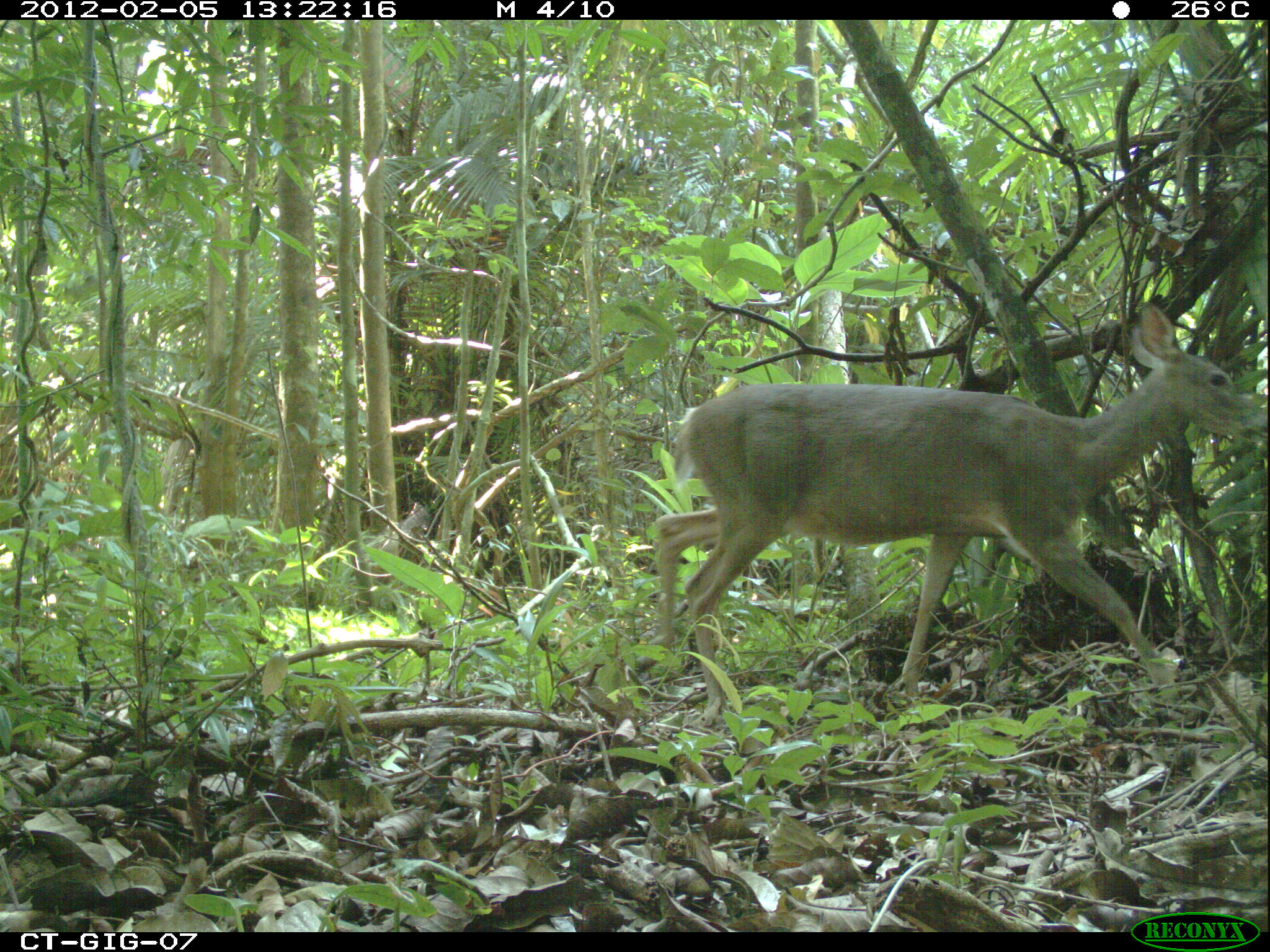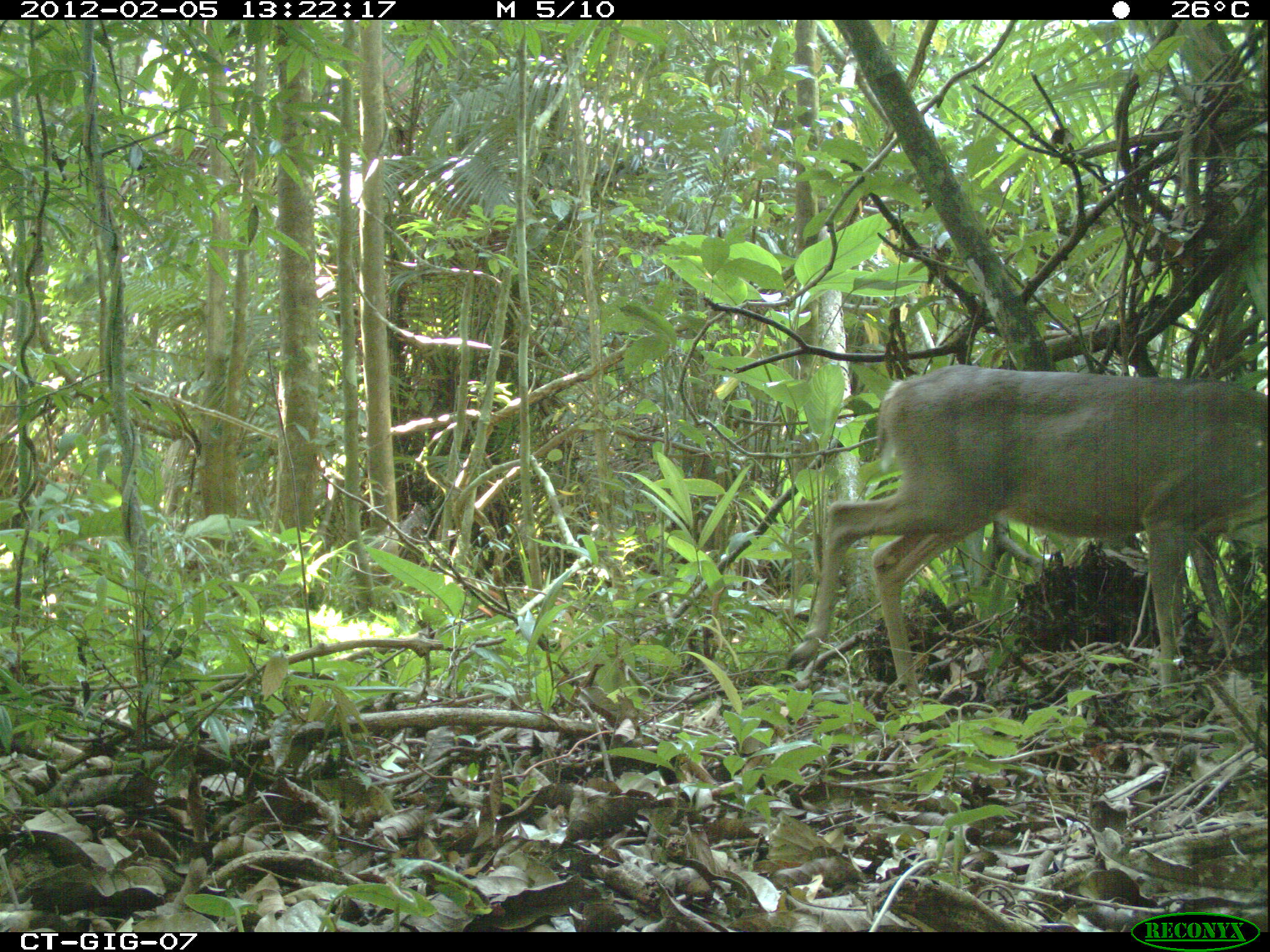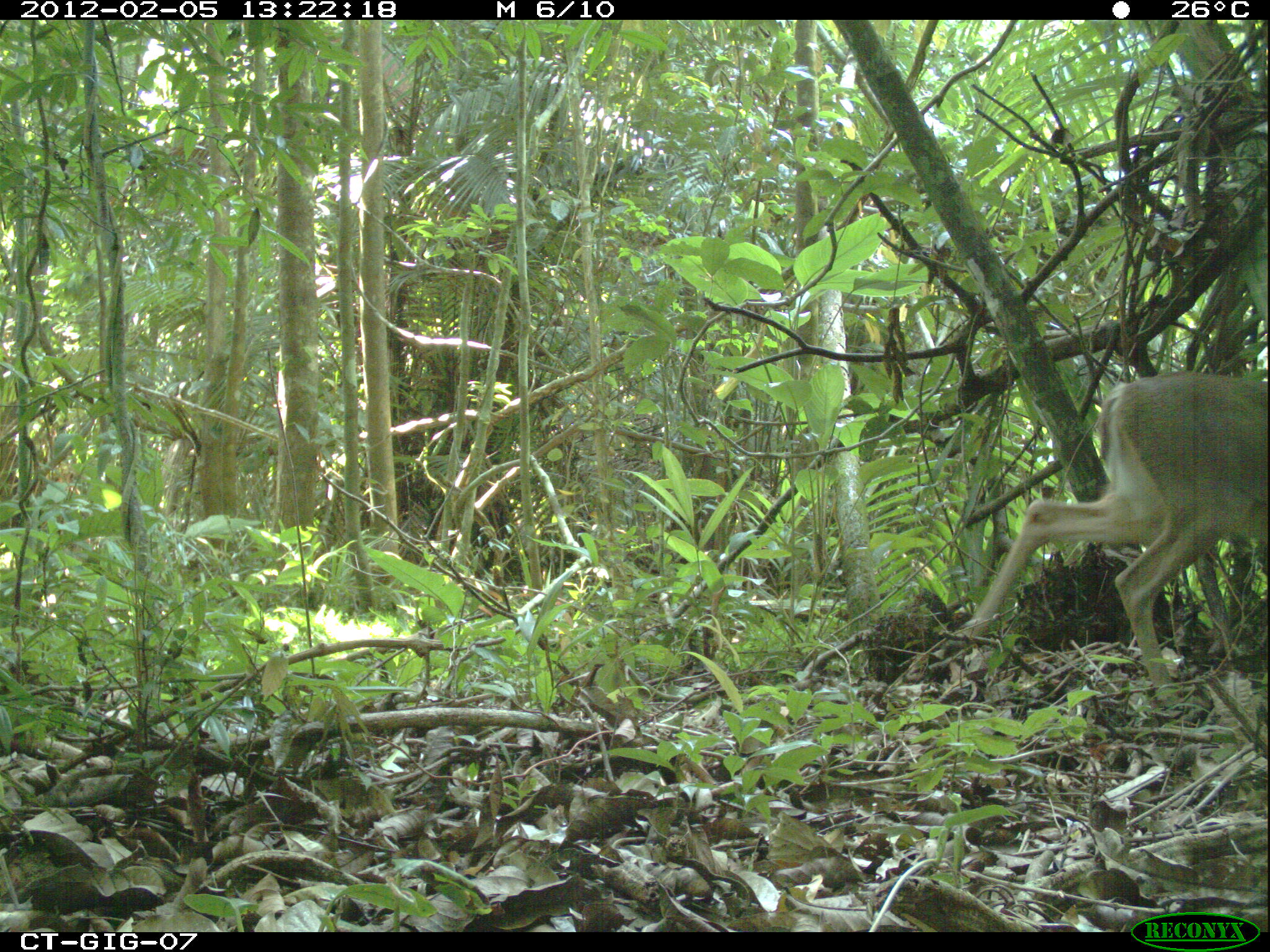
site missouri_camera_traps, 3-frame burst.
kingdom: Animalia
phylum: Chordata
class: Mammalia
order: Artiodactyla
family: Cervidae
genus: Odocoileus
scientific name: Odocoileus virginianus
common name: white-tailed deer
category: white tailed deer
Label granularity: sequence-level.